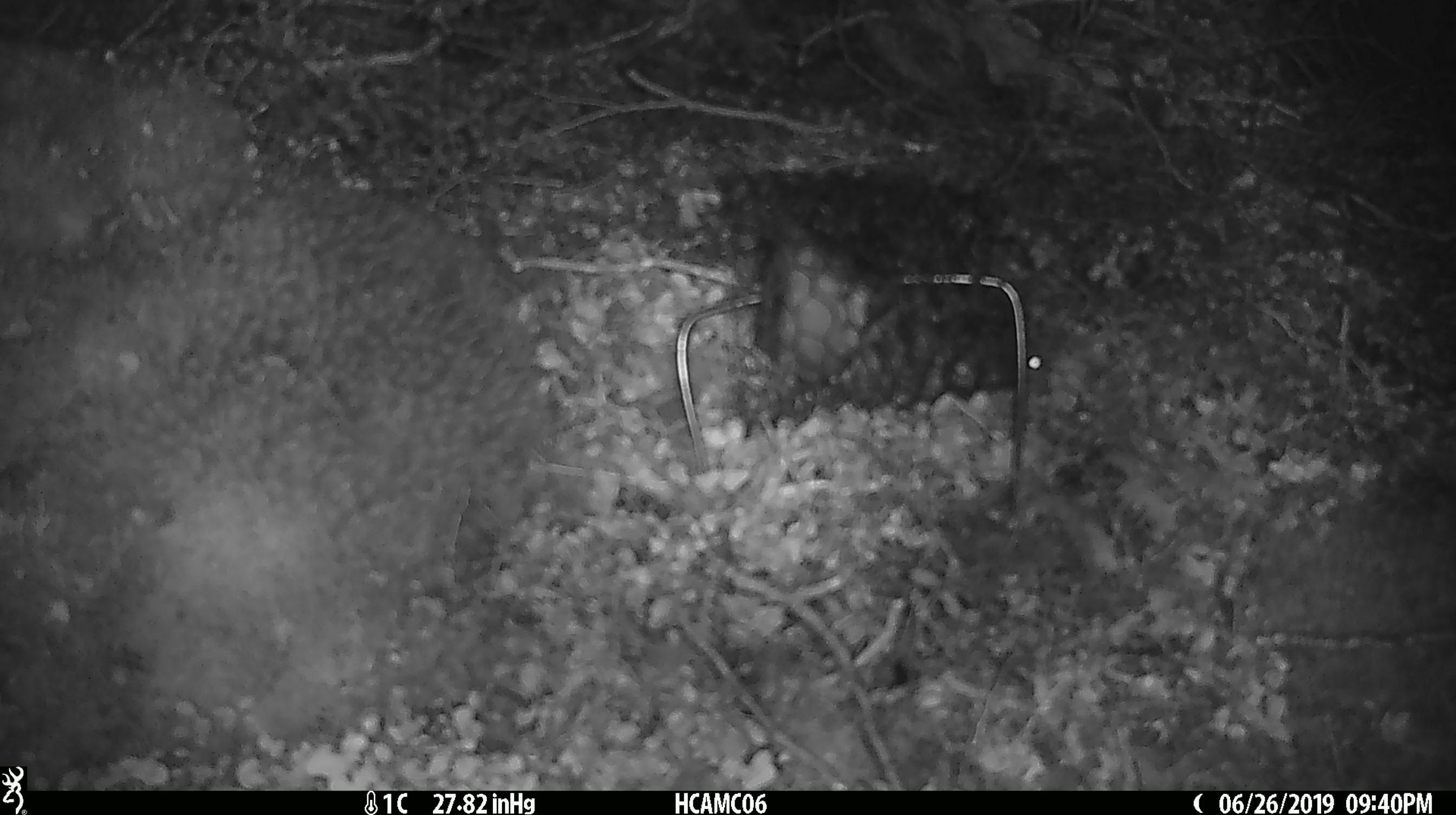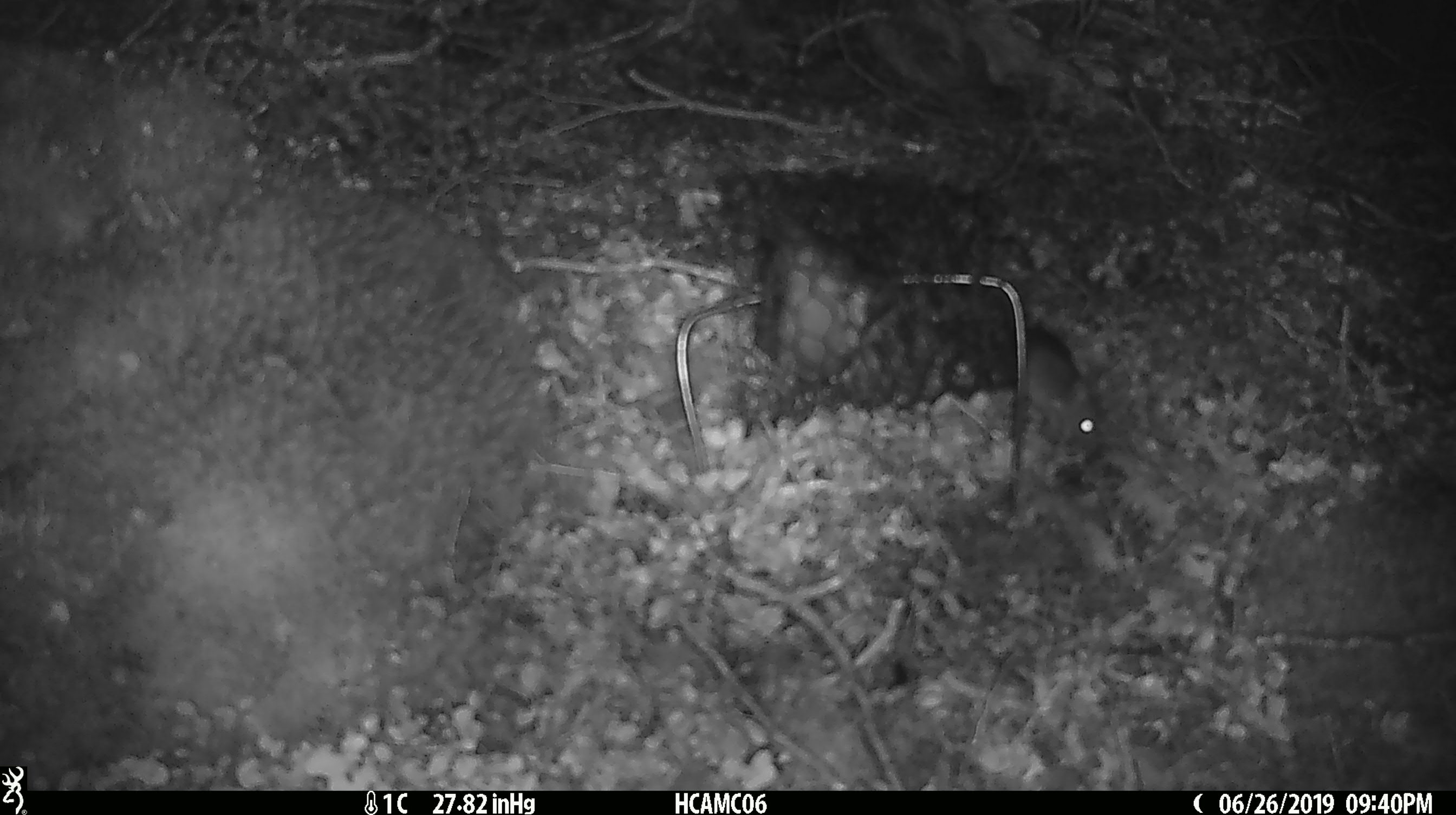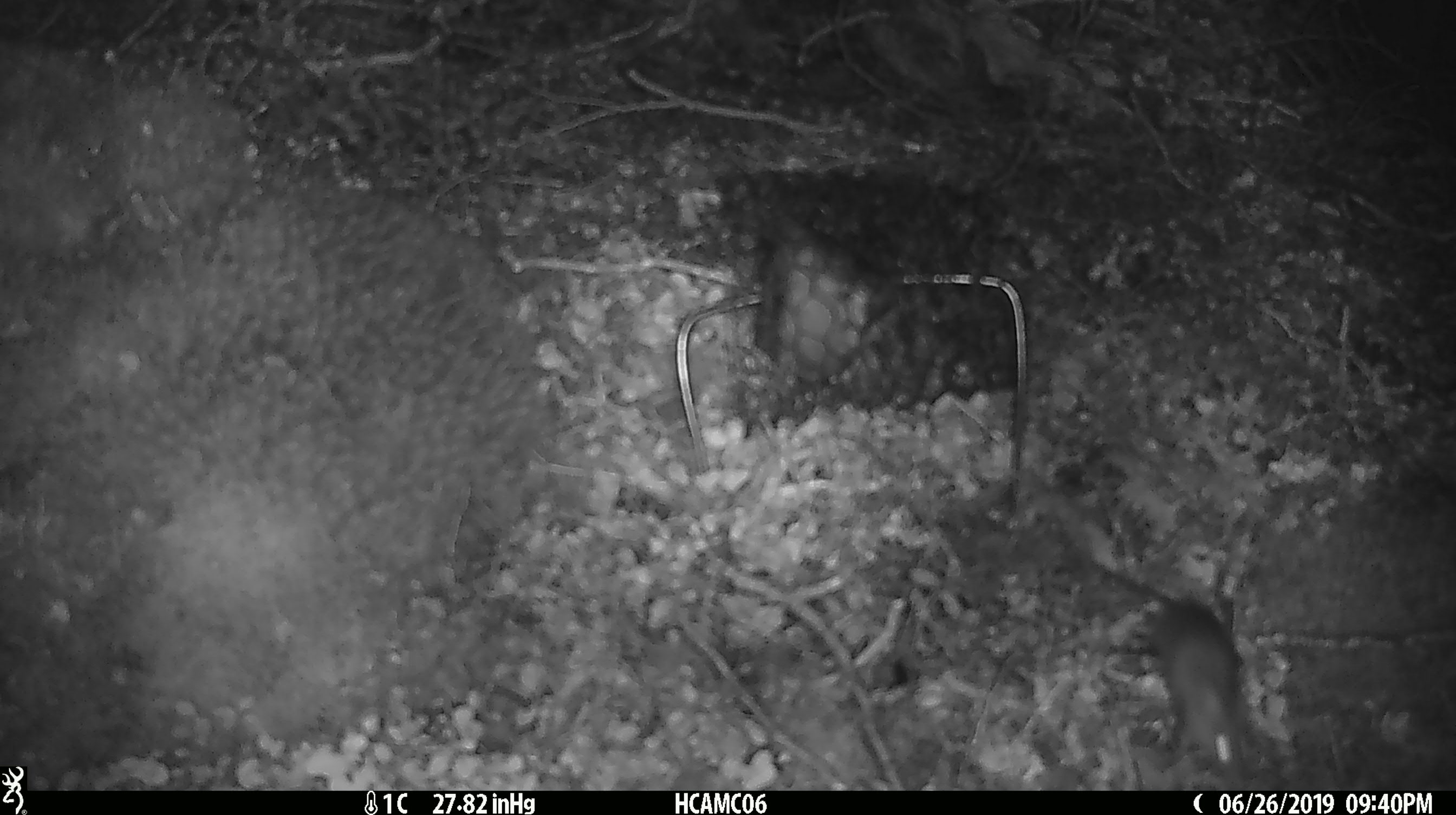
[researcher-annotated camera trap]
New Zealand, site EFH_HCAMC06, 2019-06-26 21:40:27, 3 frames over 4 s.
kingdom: Animalia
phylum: Chordata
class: Mammalia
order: Rodentia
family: Muridae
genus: Mus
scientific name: Mus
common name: mouse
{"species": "mouse (Mus)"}